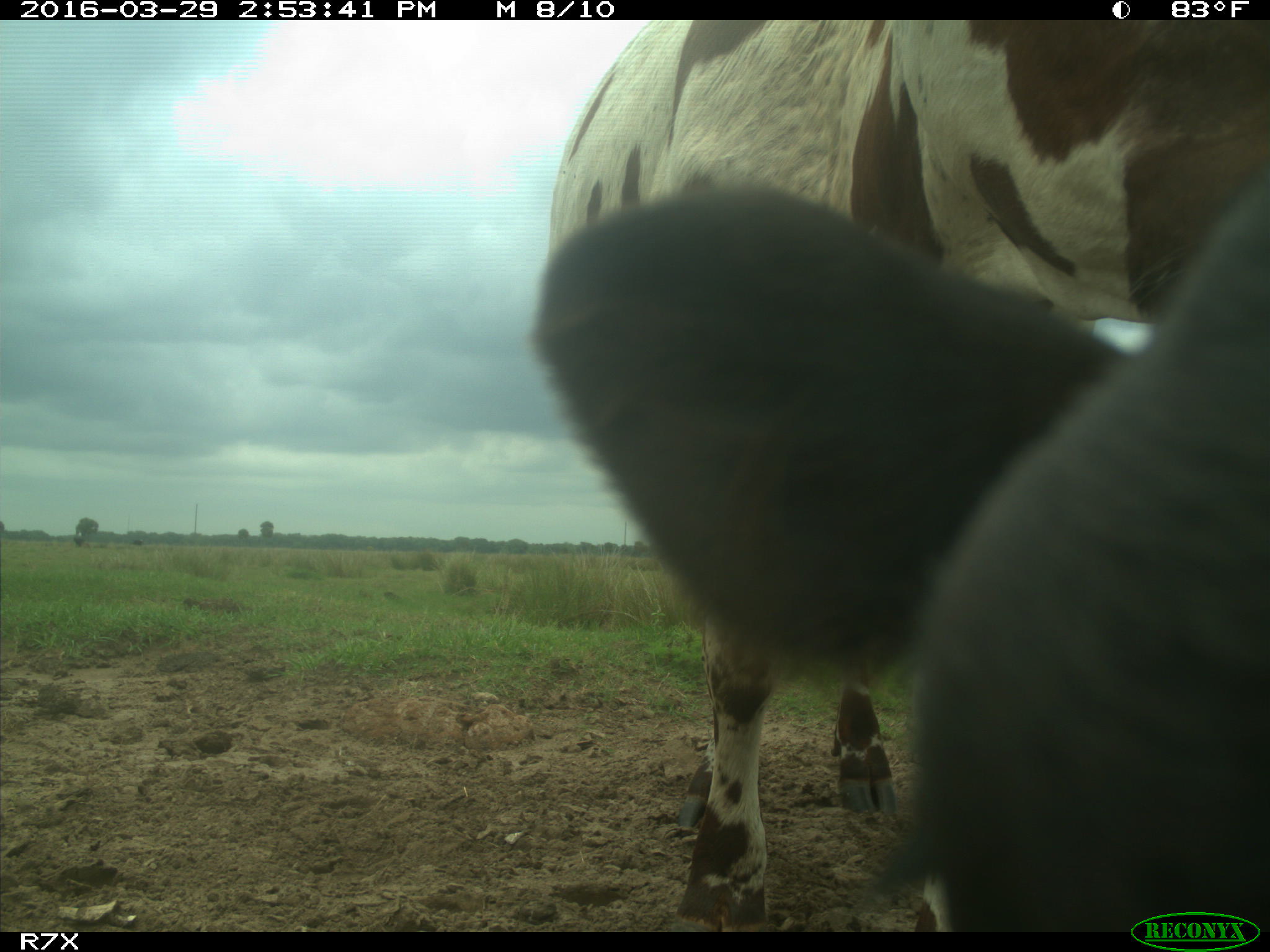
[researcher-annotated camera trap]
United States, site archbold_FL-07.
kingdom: Animalia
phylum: Chordata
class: Mammalia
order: Artiodactyla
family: Bovidae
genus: Bos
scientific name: Bos taurus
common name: domestic cow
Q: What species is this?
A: Bos taurus (domestic cow).